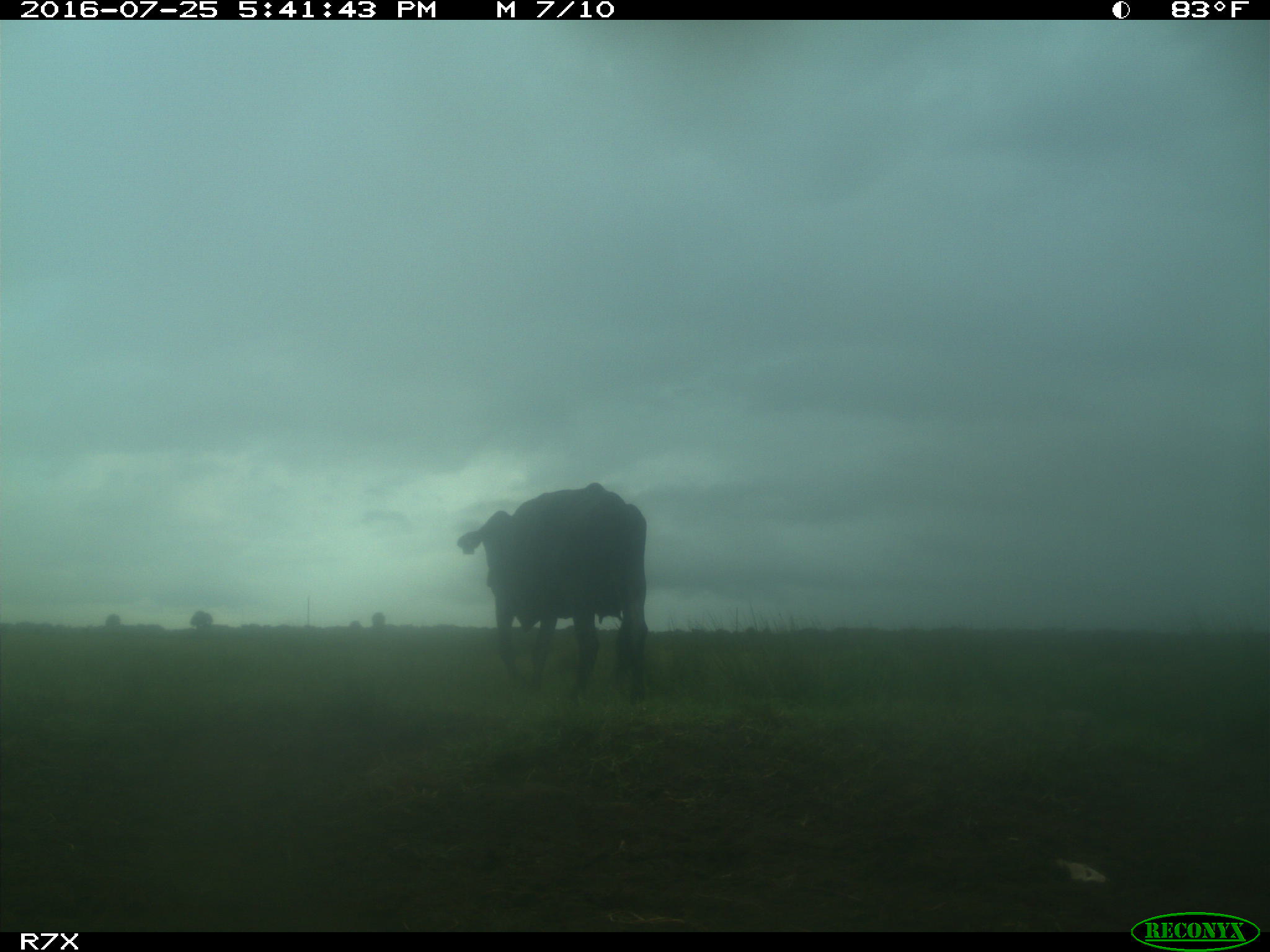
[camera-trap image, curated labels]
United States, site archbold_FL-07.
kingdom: Animalia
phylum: Chordata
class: Mammalia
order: Artiodactyla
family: Bovidae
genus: Bos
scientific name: Bos taurus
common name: domestic cow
Bos taurus (domestic cow).